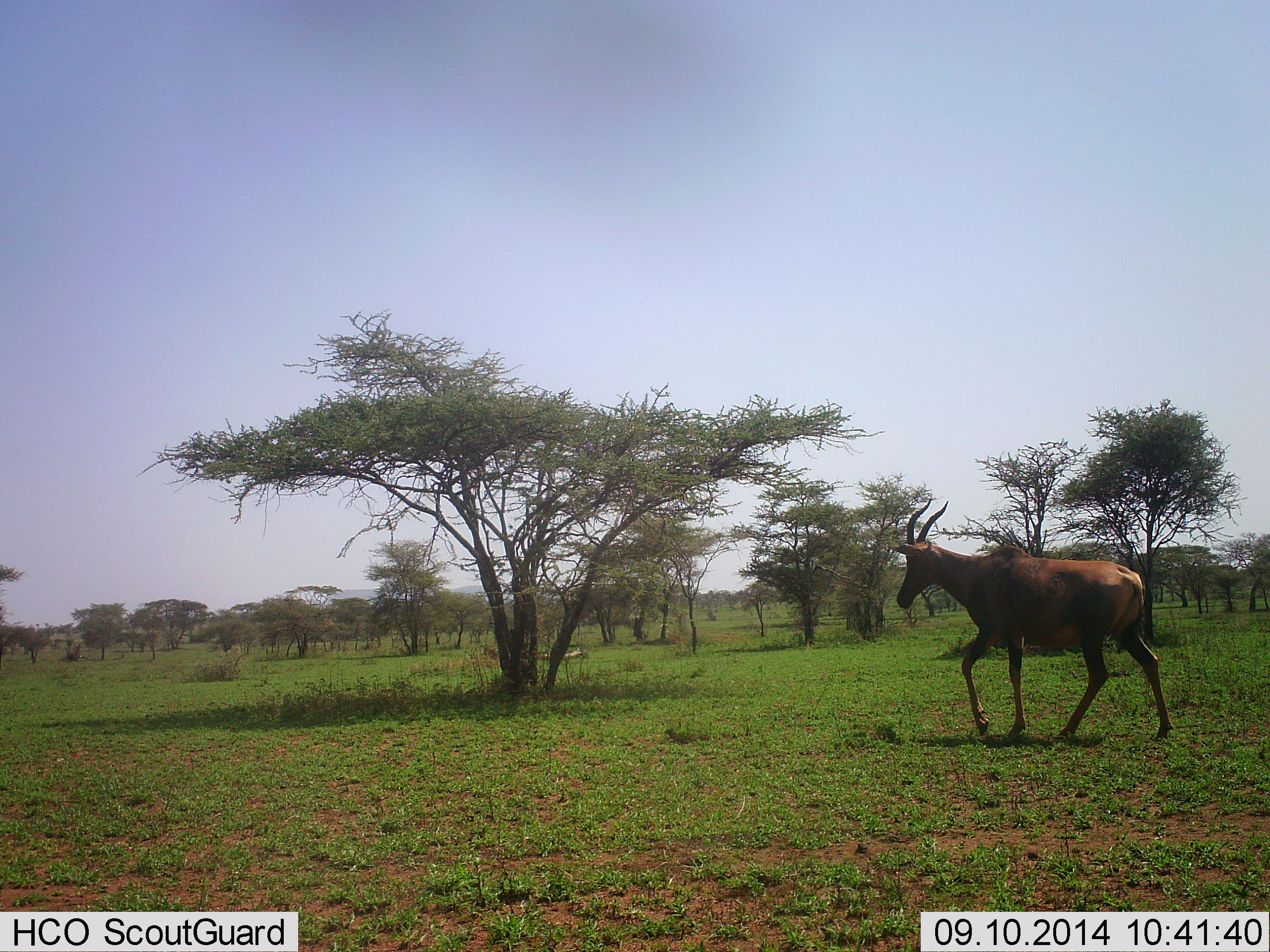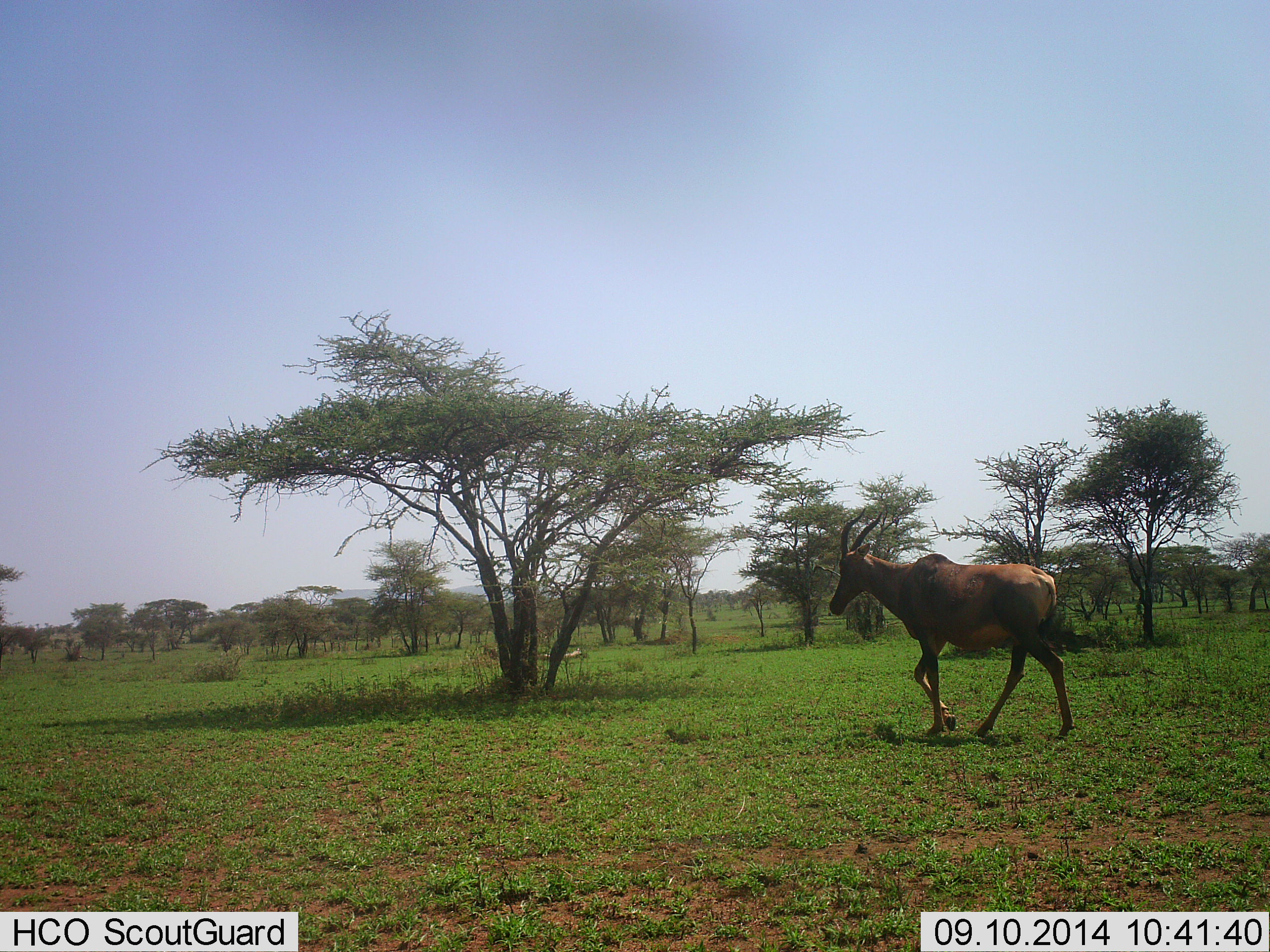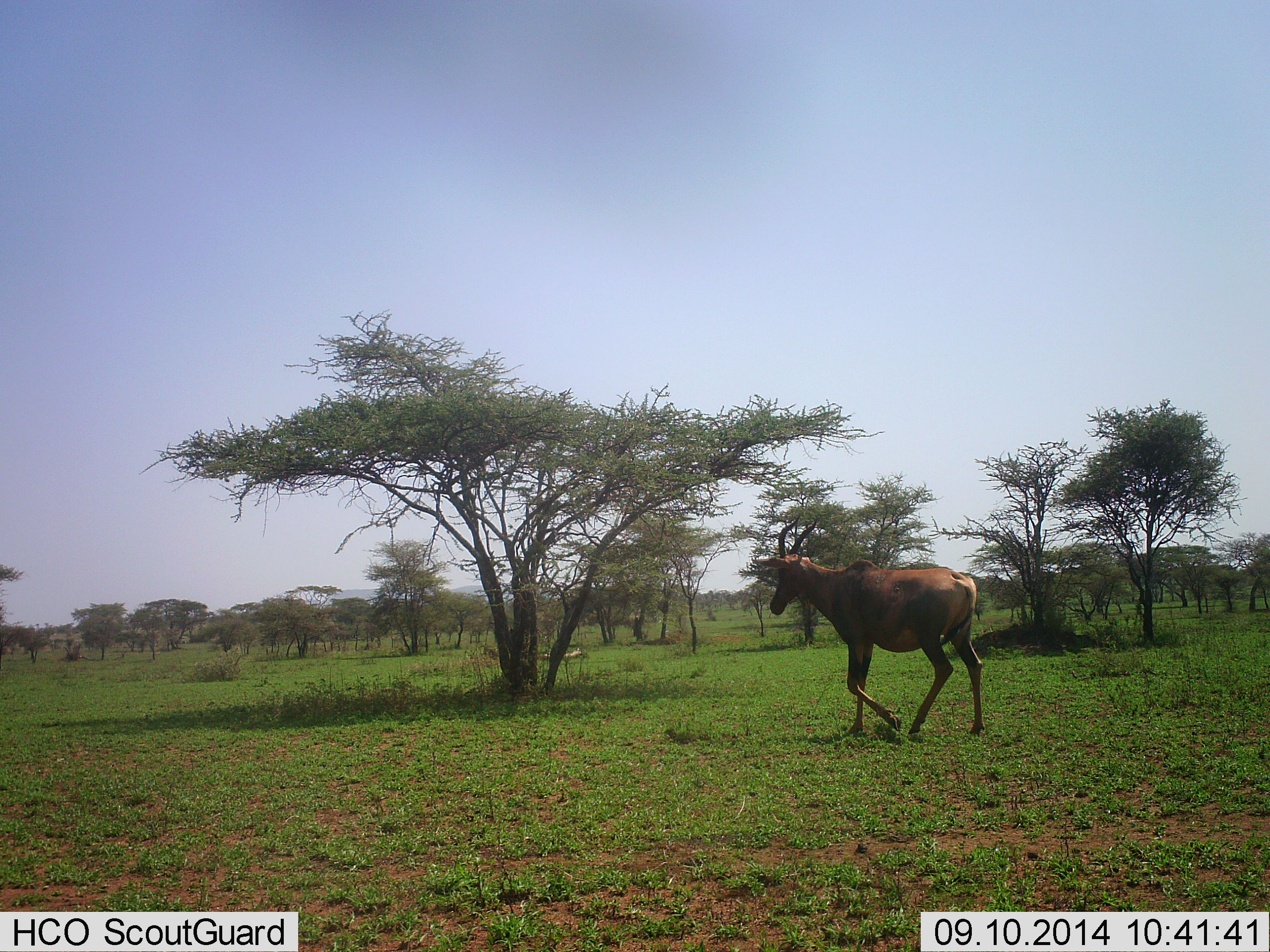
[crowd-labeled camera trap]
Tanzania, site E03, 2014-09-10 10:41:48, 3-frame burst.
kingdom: Animalia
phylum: Chordata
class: Mammalia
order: Artiodactyla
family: Bovidae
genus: Damaliscus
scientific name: Damaliscus lunatus jimela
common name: topi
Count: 1.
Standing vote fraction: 0%.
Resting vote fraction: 0%.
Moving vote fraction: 100%.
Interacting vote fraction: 0%.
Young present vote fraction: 0%.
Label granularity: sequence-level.